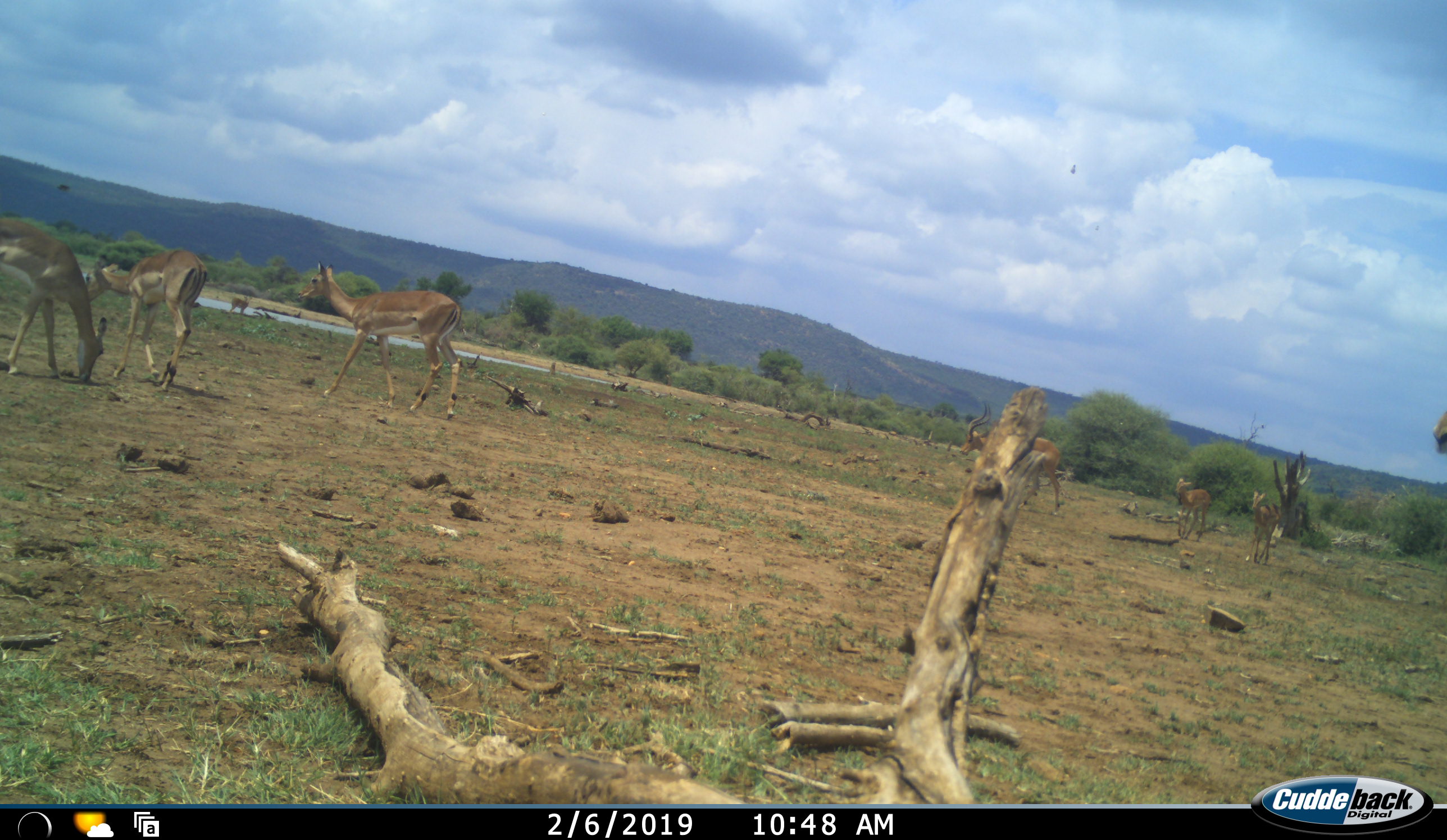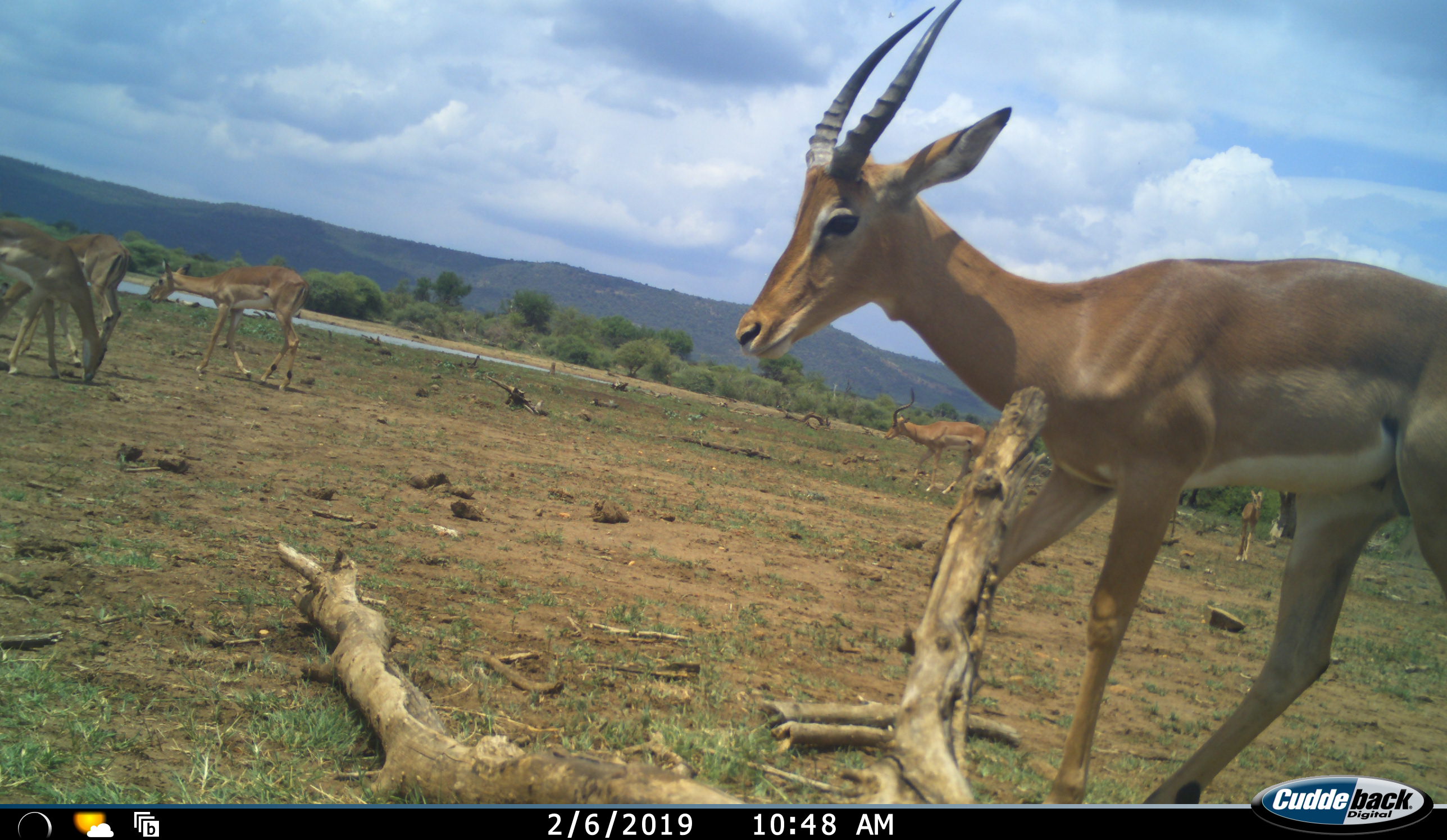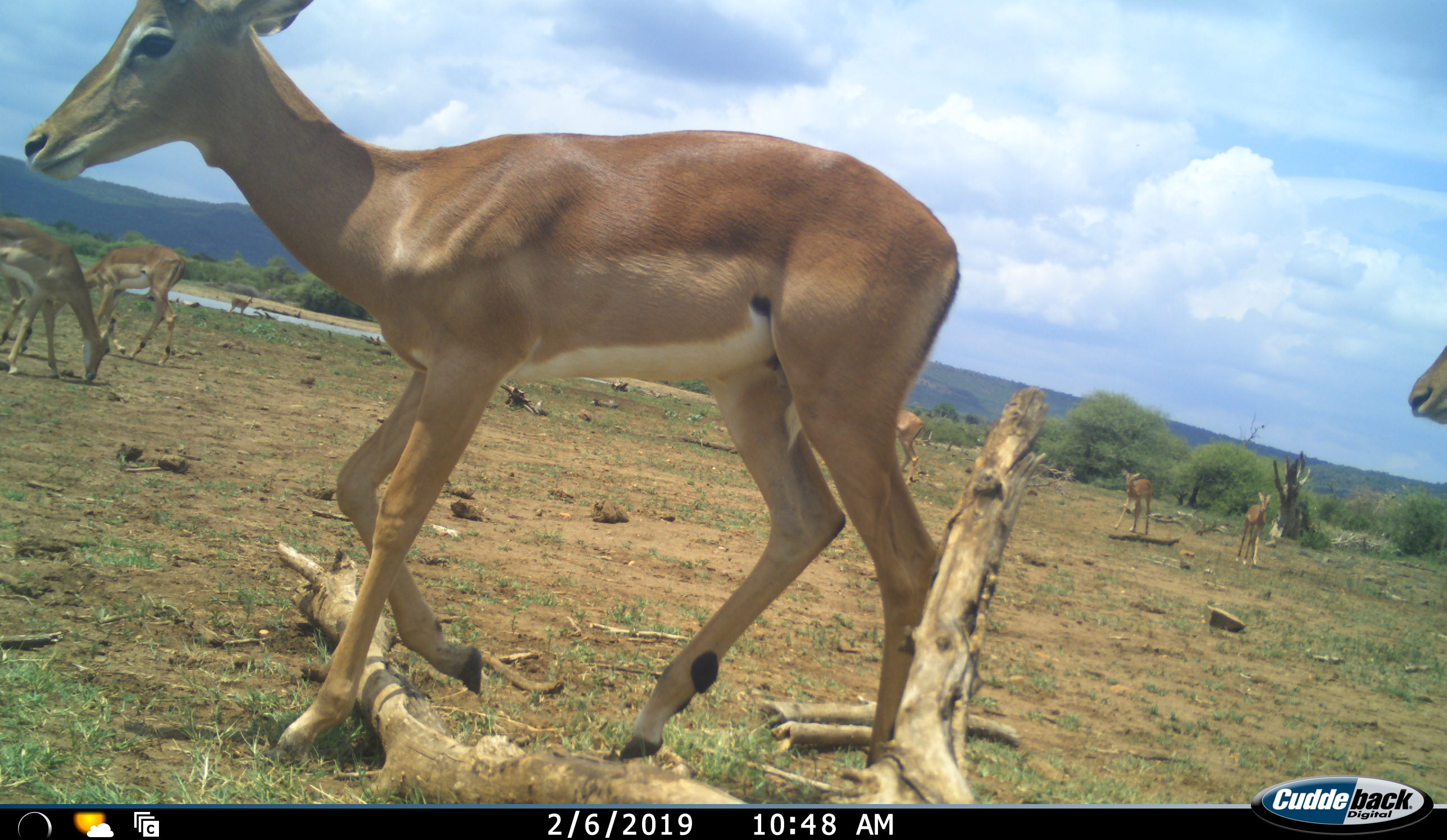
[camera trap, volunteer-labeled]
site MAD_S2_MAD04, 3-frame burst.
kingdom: Animalia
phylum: Chordata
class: Mammalia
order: Artiodactyla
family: Bovidae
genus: Aepyceros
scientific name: Aepyceros melampus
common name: impala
Impala (Aepyceros melampus), count 9. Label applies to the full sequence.